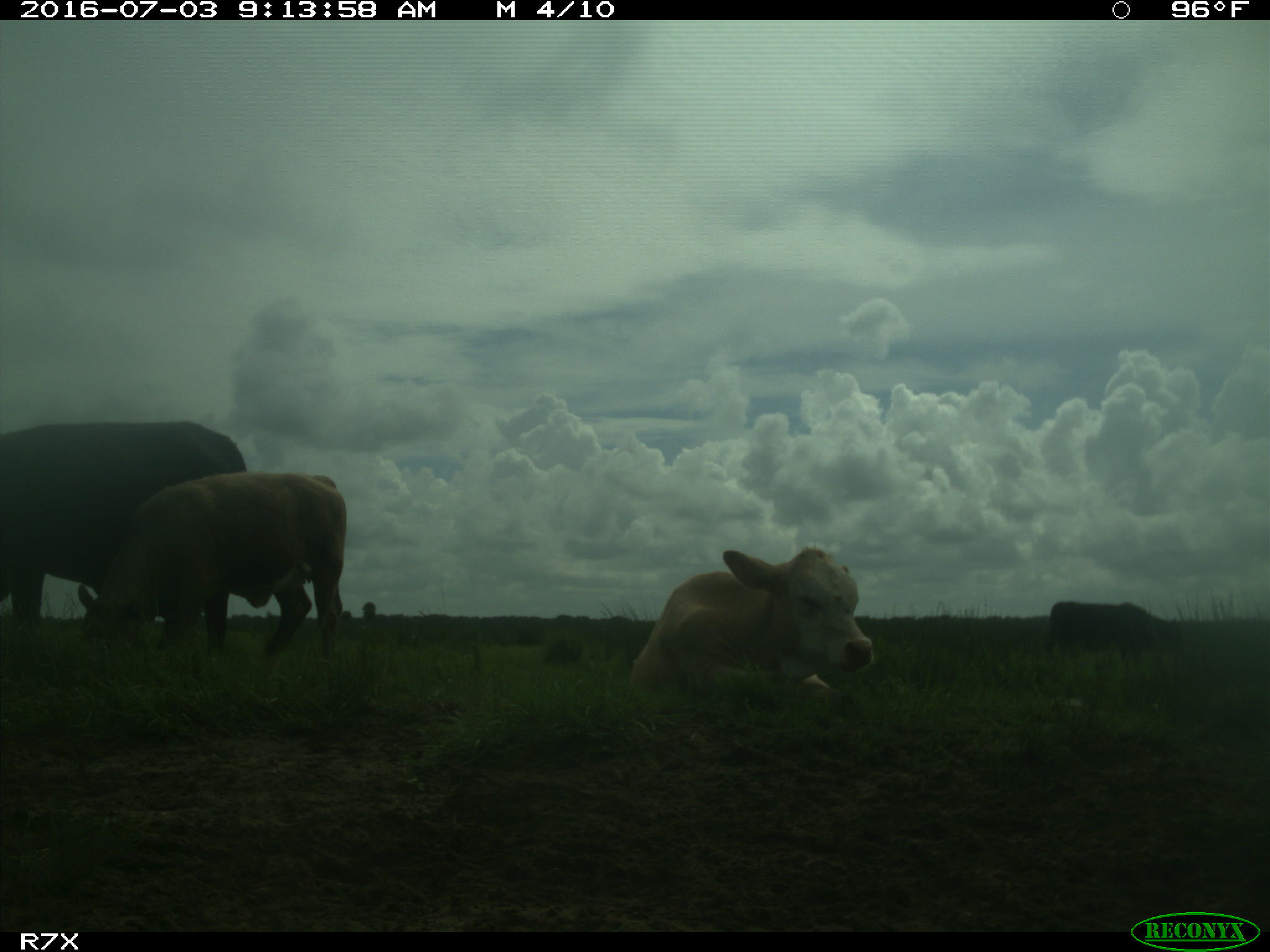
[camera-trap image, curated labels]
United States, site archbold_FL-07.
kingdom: Animalia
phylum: Chordata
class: Mammalia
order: Artiodactyla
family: Bovidae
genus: Bos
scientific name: Bos taurus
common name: domestic cow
Bos taurus (domestic cow).